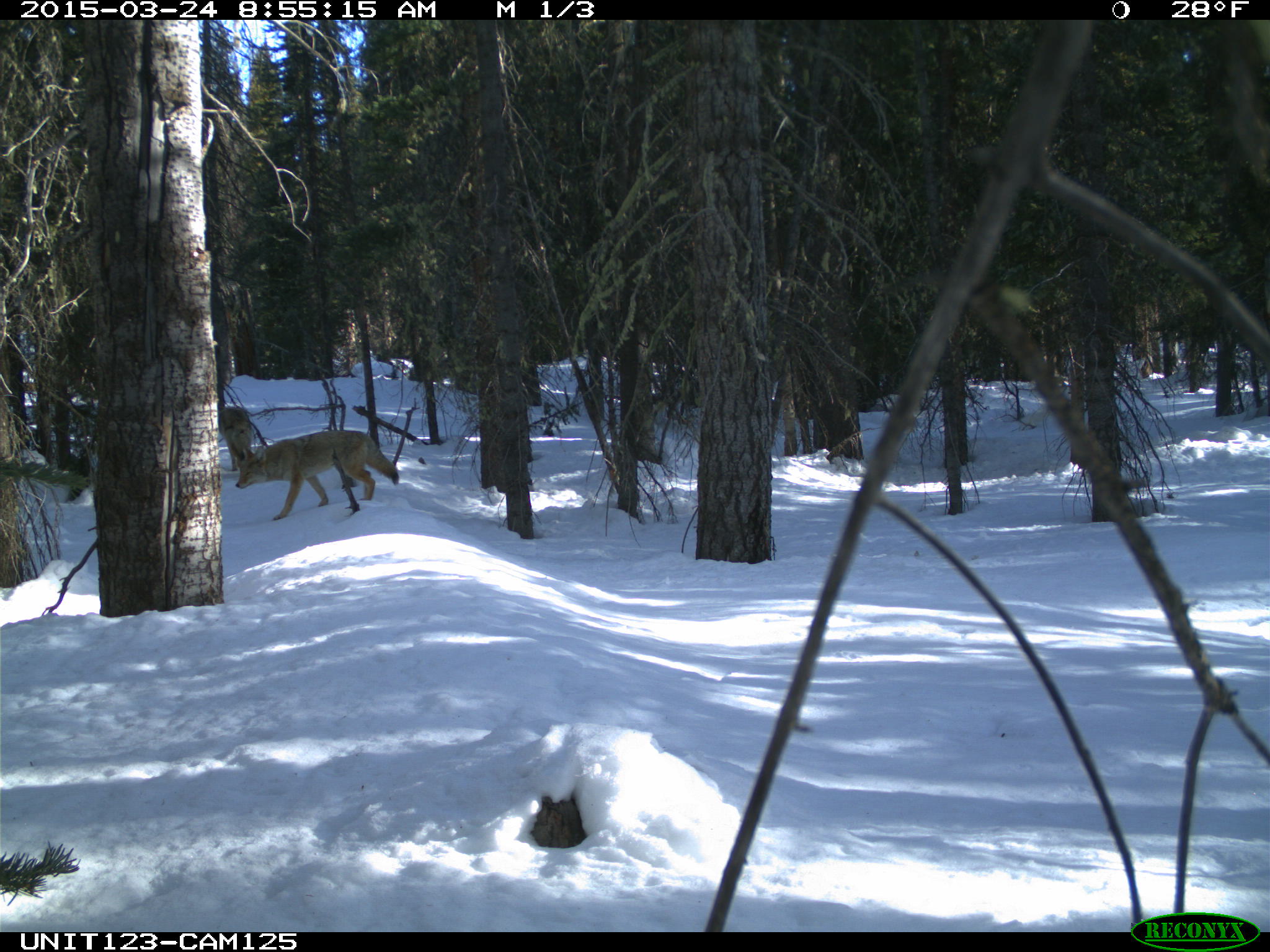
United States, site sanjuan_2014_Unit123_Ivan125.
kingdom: Animalia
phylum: Chordata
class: Mammalia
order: Carnivora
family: Canidae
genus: Canis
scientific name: Canis latrans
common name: coyote